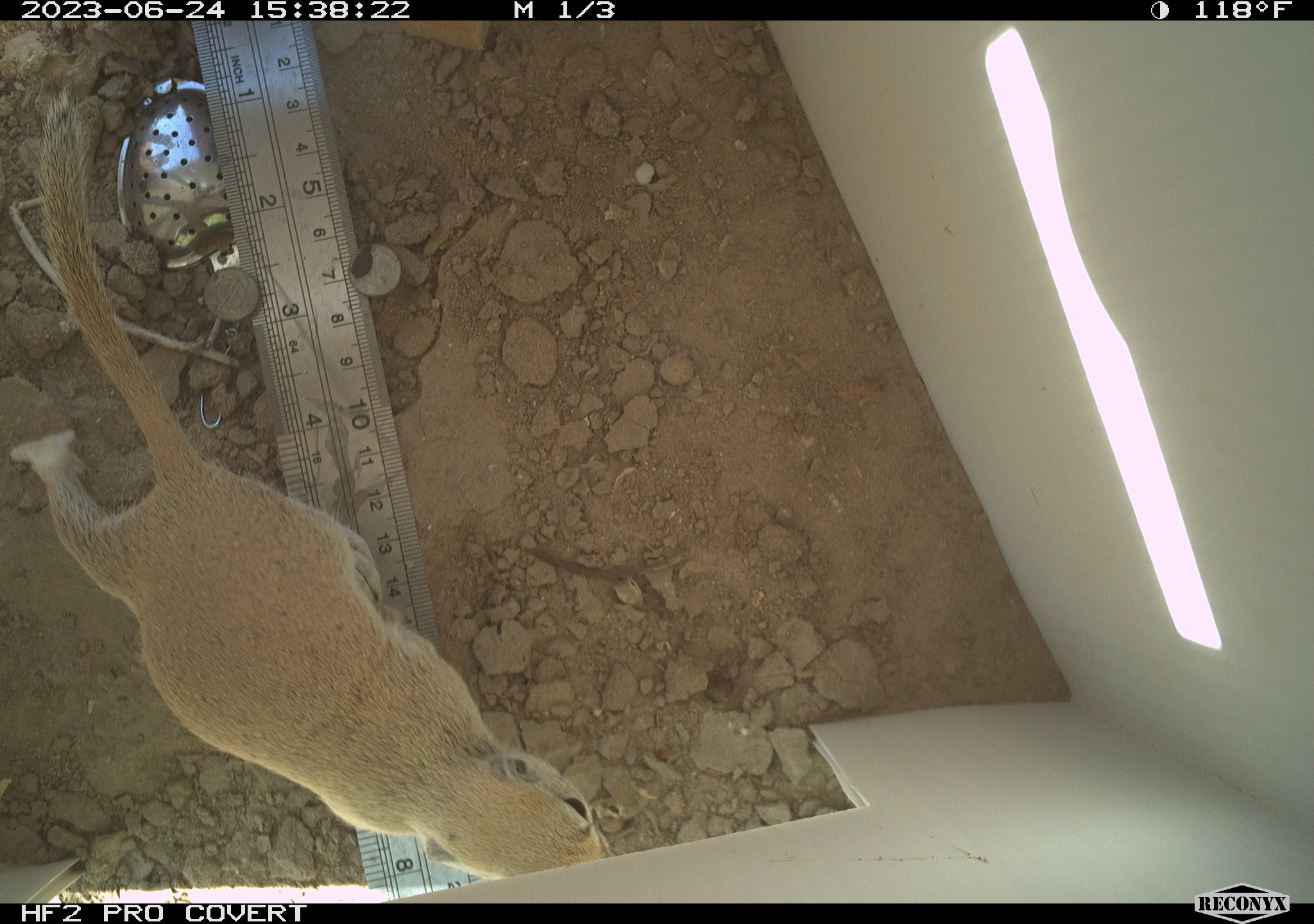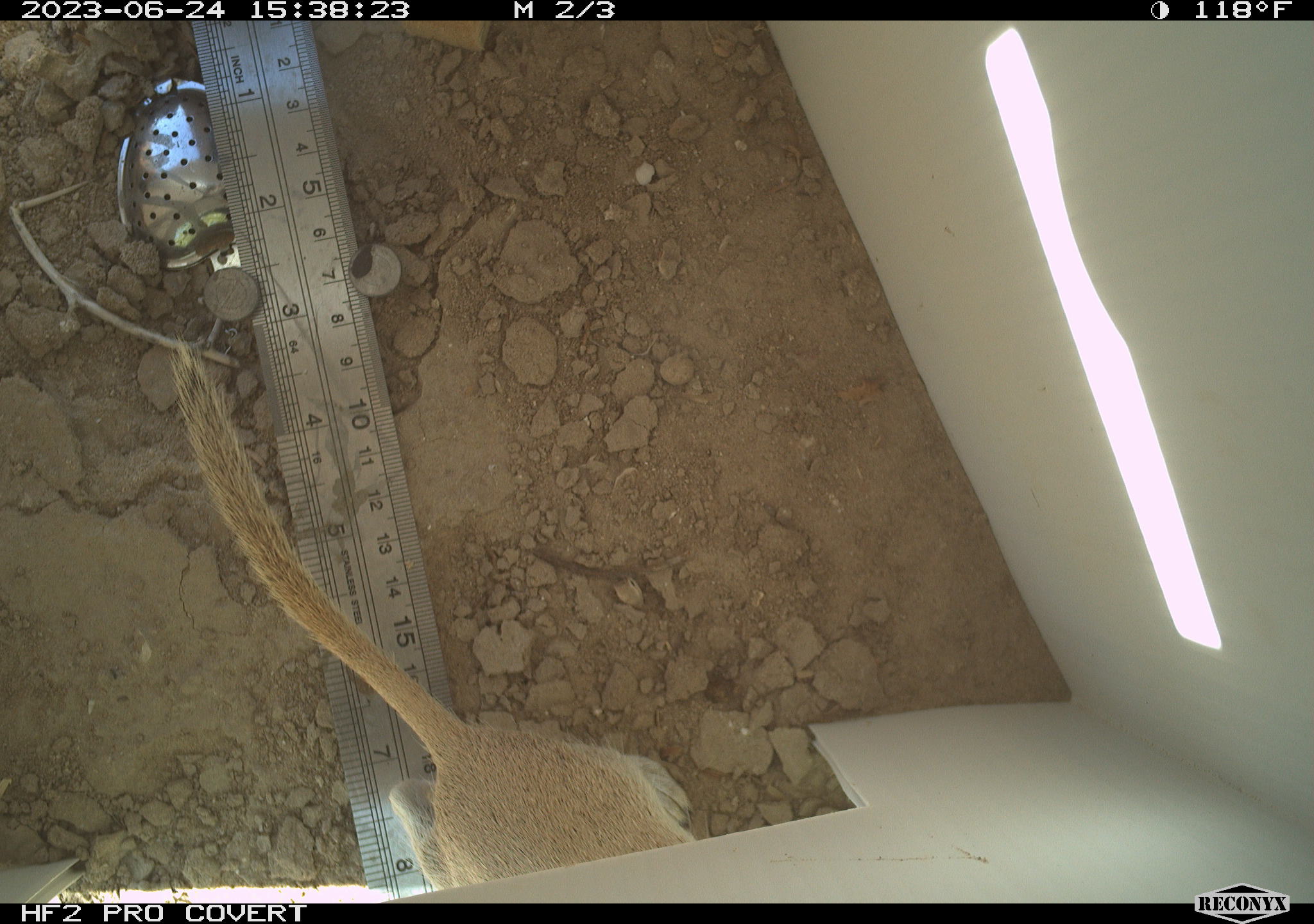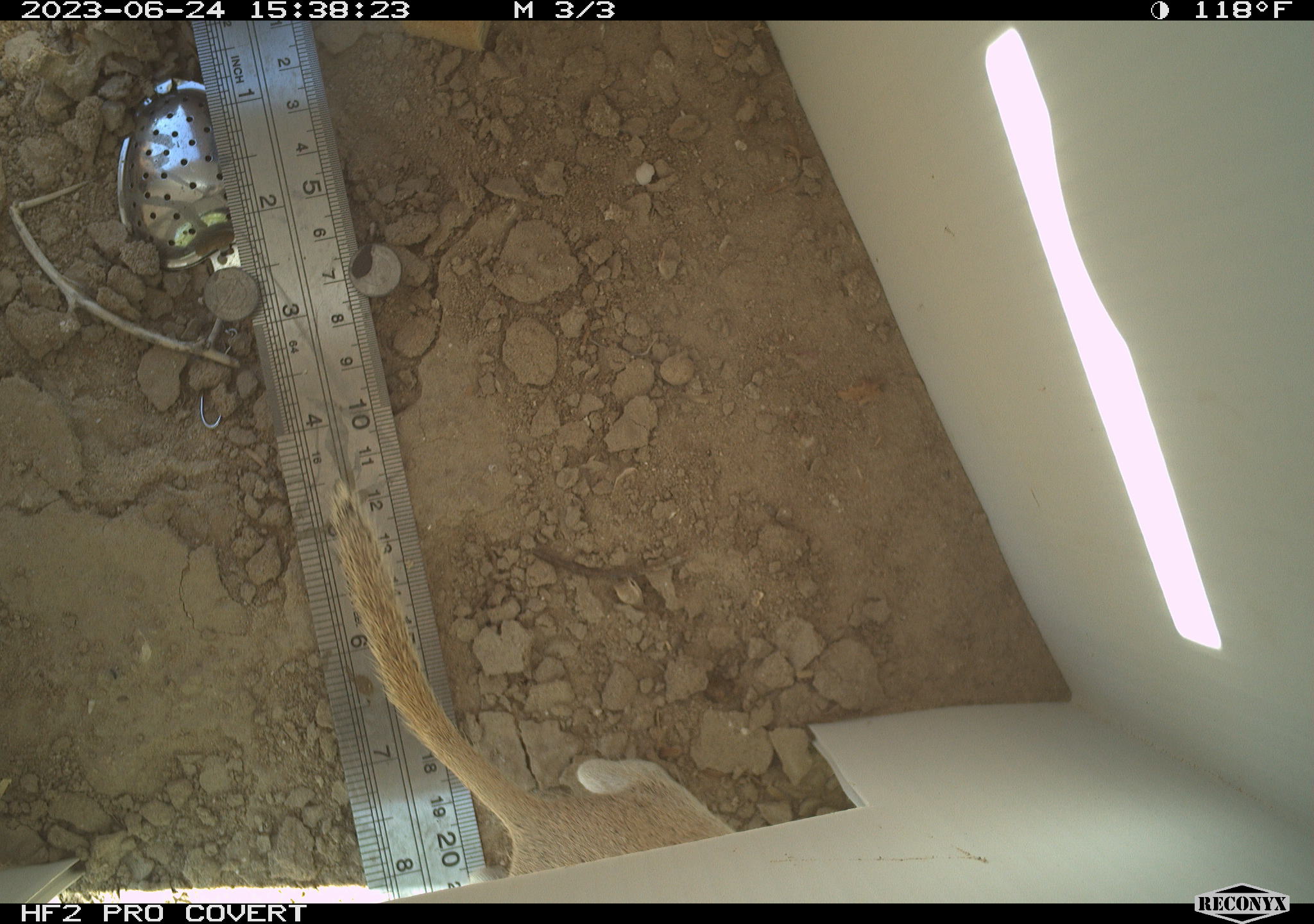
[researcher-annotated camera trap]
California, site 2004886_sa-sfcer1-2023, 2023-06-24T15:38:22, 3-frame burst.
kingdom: Animalia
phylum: Chordata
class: Mammalia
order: Rodentia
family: Sciuridae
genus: Xerospermophilus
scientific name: Xerospermophilus tereticaudus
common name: round-tailed ground squirrel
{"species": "round-tailed ground squirrel (Xerospermophilus tereticaudus)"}